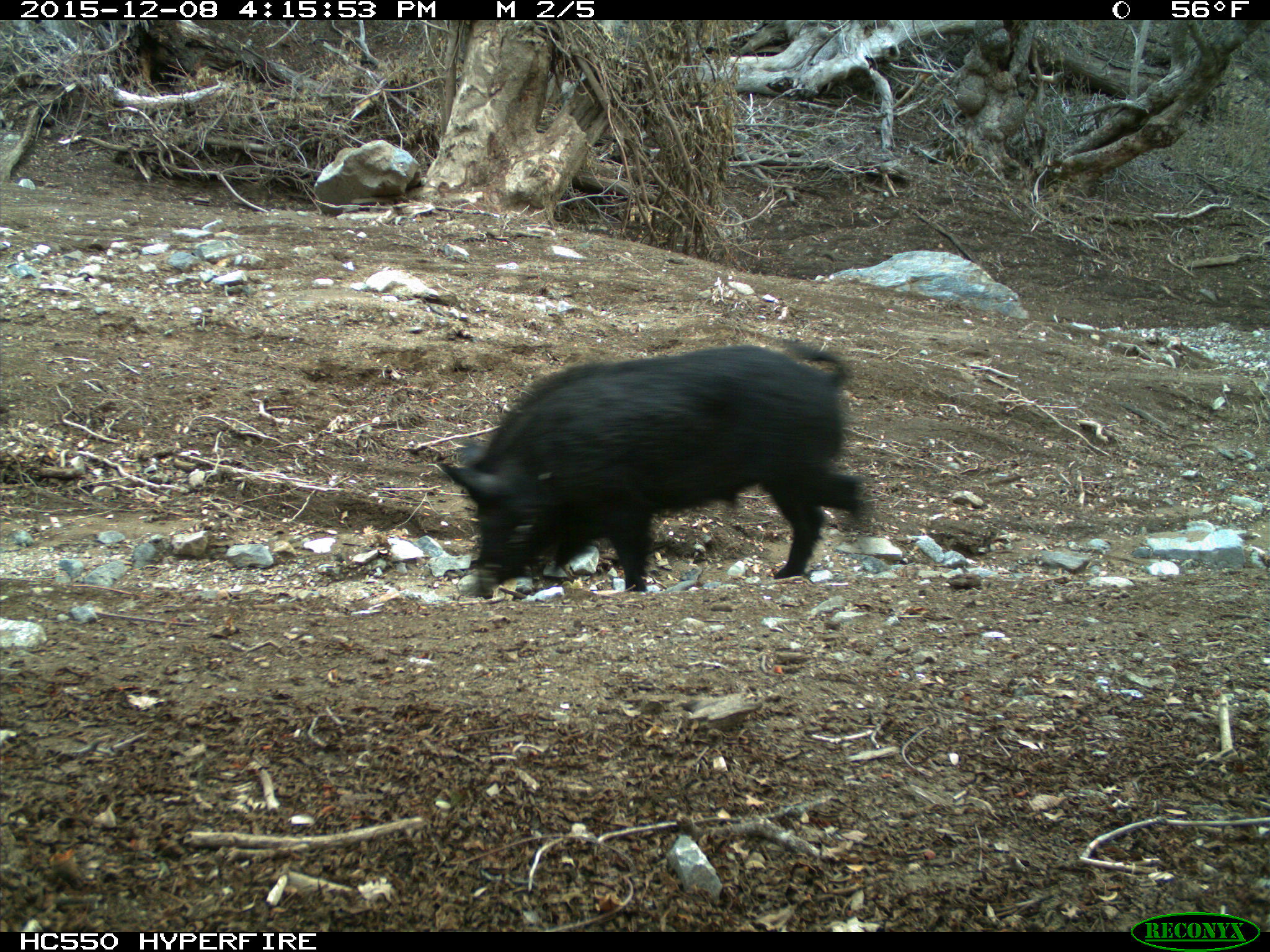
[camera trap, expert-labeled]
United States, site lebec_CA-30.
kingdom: Animalia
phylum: Chordata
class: Mammalia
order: Artiodactyla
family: Suidae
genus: Sus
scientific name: Sus scrofa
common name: wild boar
Sus scrofa (wild boar).